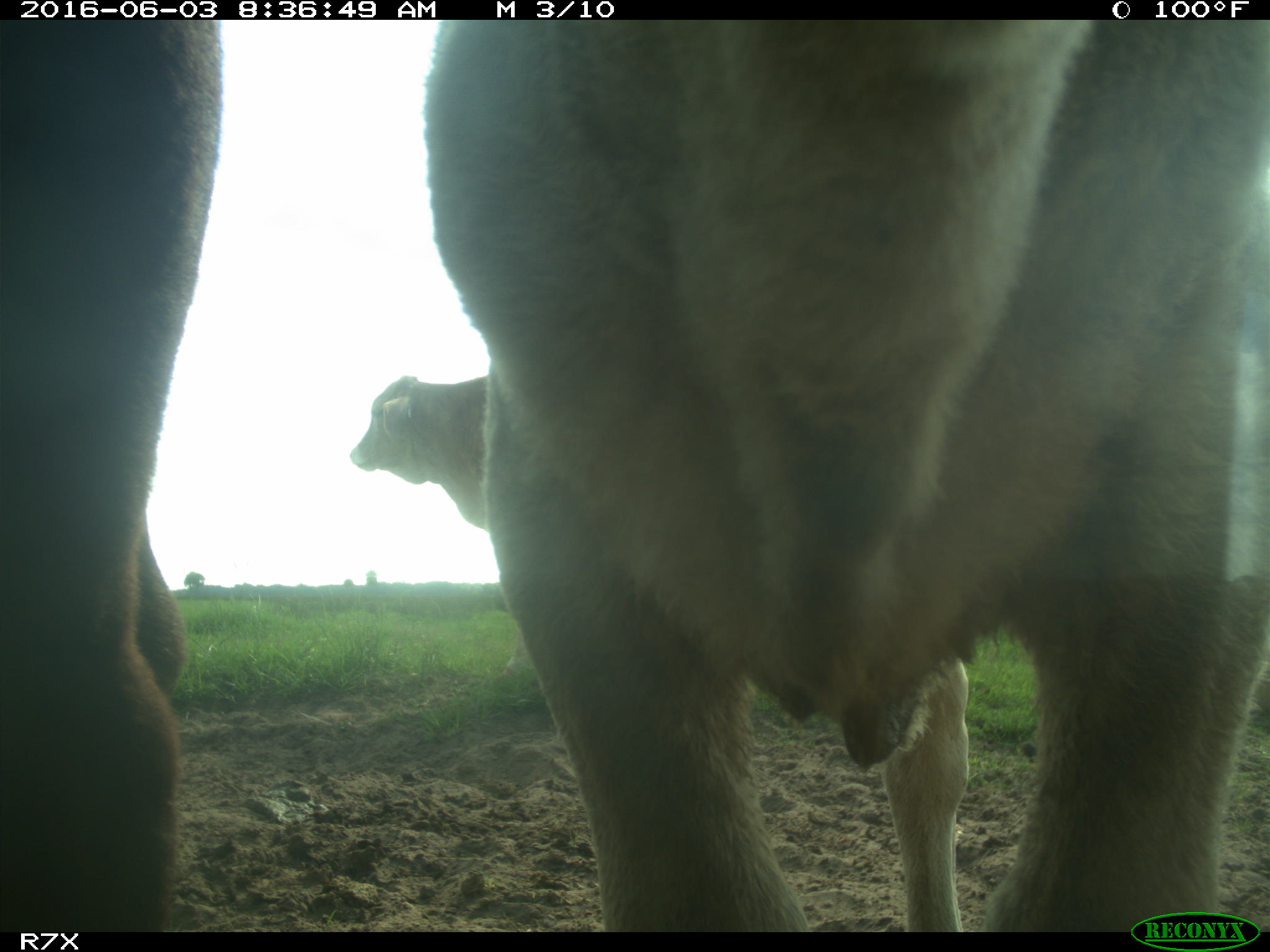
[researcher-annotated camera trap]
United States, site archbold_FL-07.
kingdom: Animalia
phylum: Chordata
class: Mammalia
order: Artiodactyla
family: Bovidae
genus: Bos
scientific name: Bos taurus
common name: domestic cow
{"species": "Bos taurus (domestic cow)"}